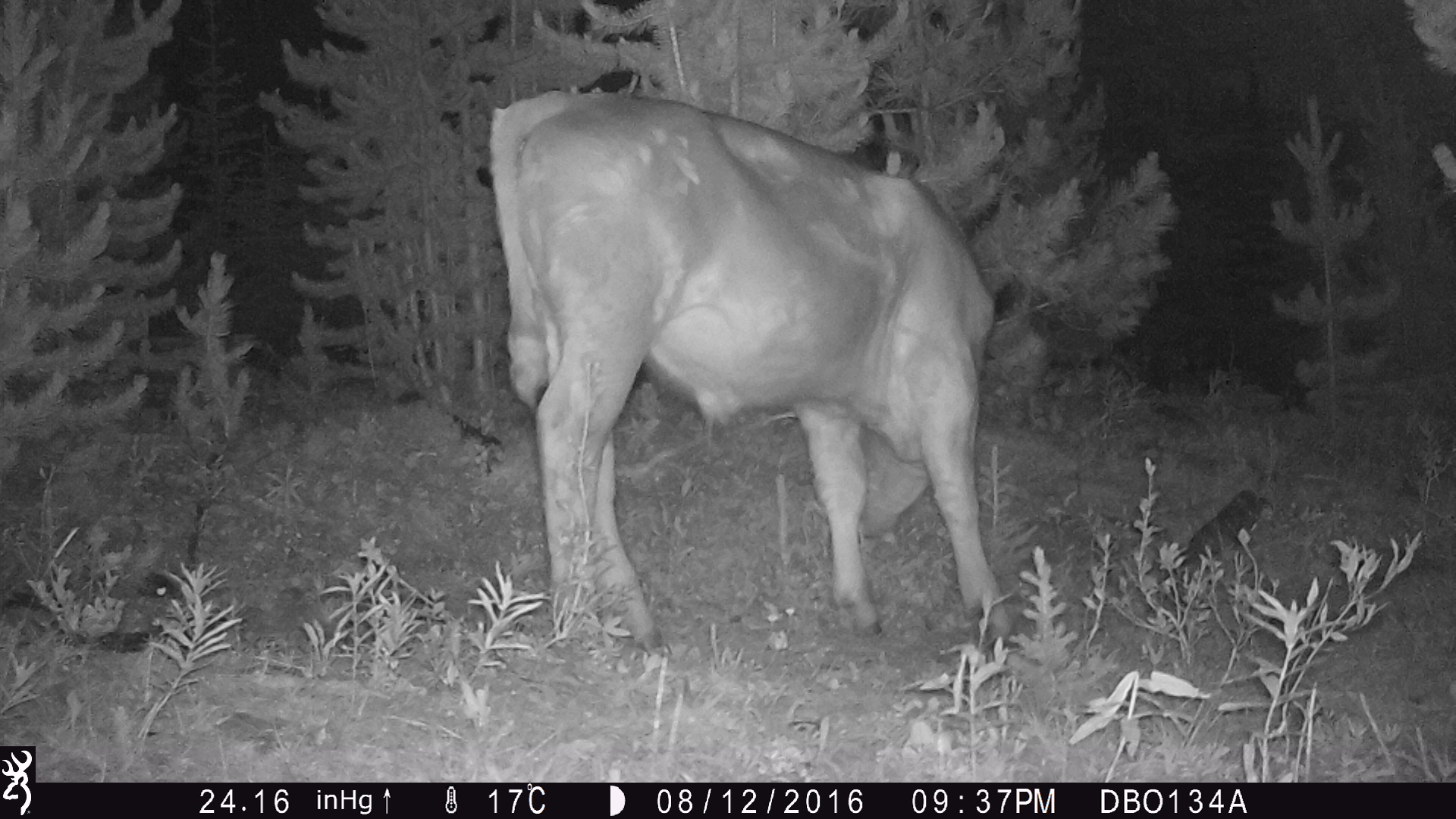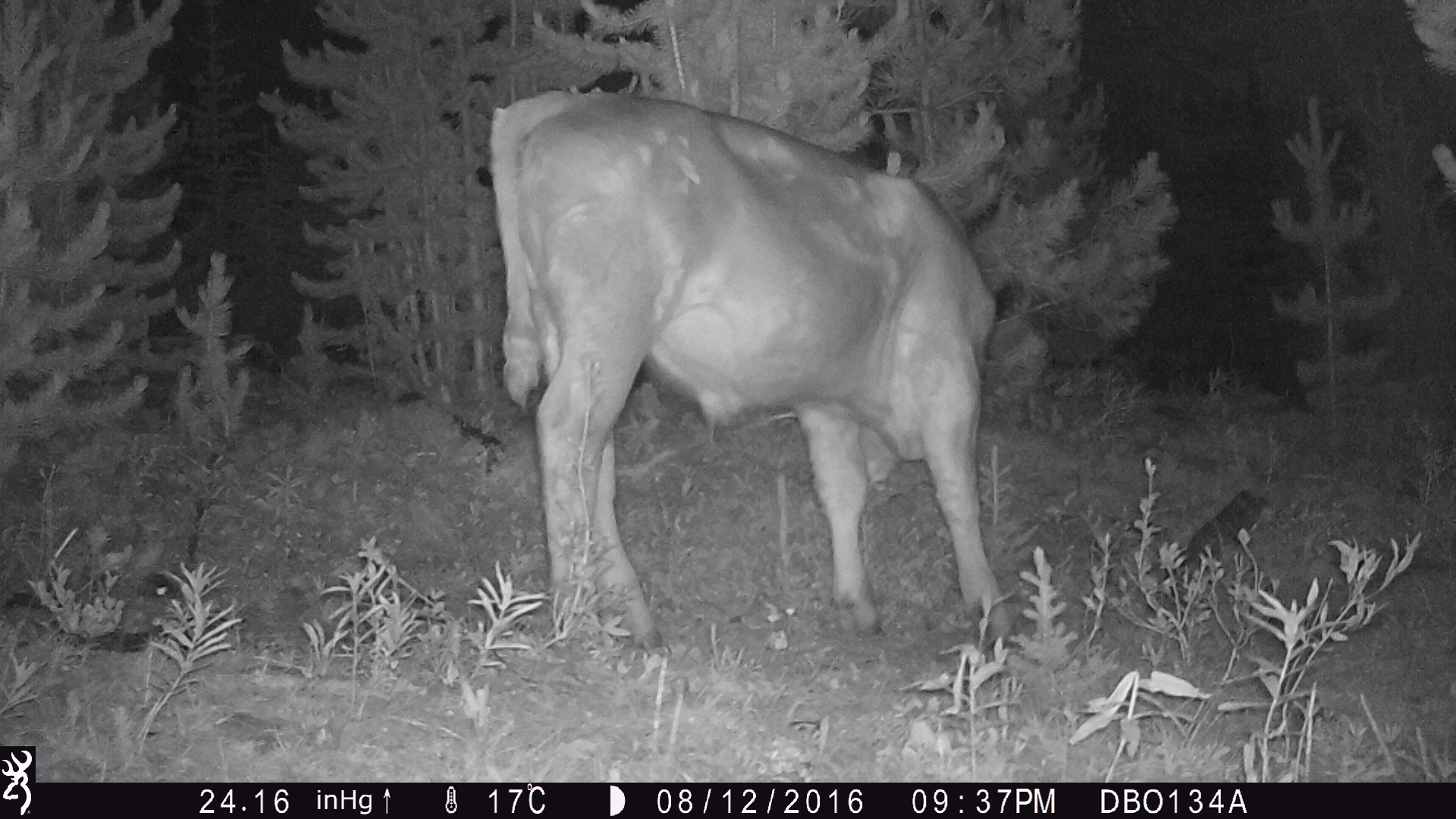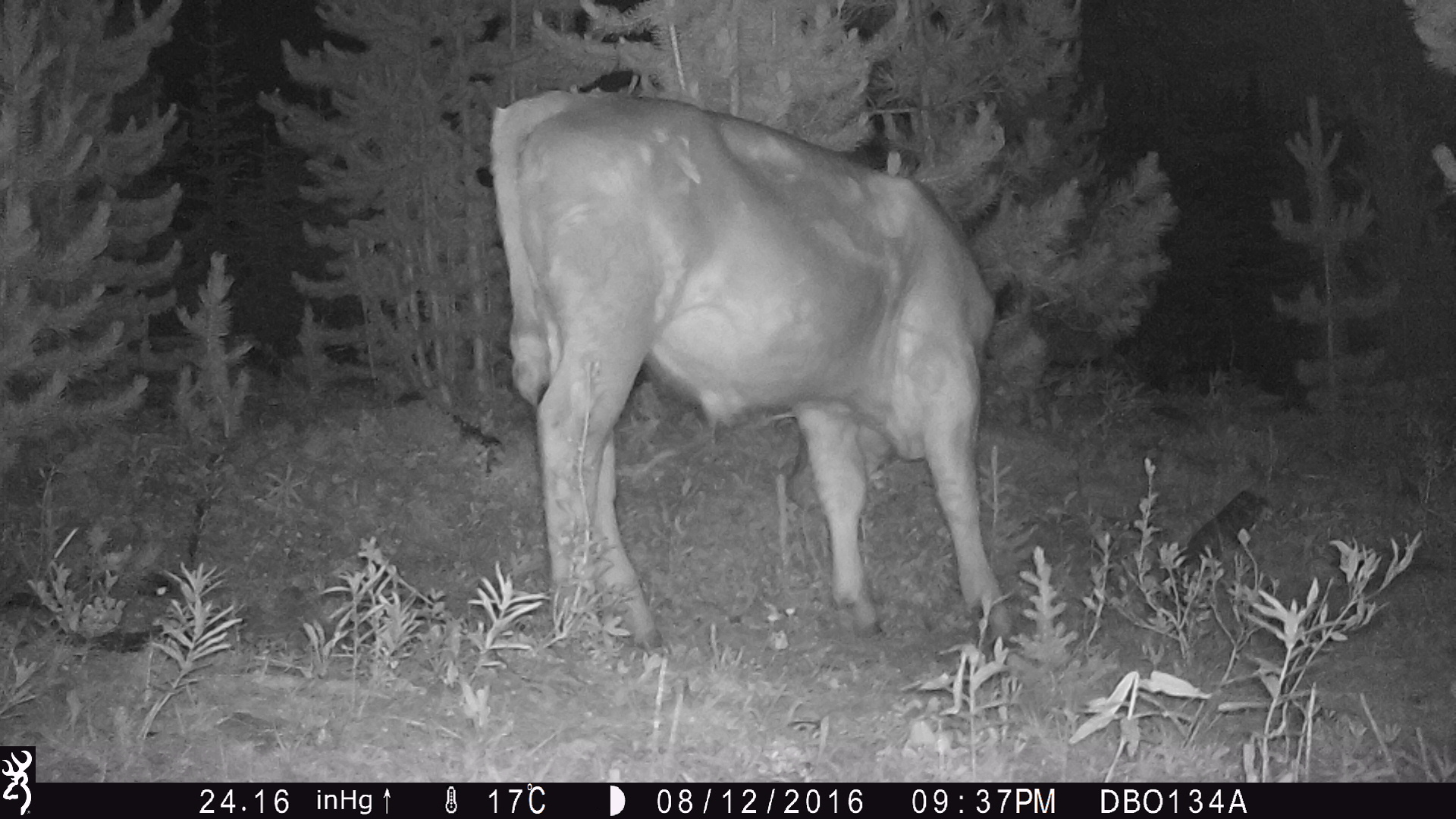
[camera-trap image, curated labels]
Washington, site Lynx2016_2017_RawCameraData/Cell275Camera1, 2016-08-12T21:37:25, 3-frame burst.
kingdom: Animalia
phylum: Chordata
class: Mammalia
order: Artiodactyla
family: Bovidae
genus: Bos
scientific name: Bos taurus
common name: domestic cattle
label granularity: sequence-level